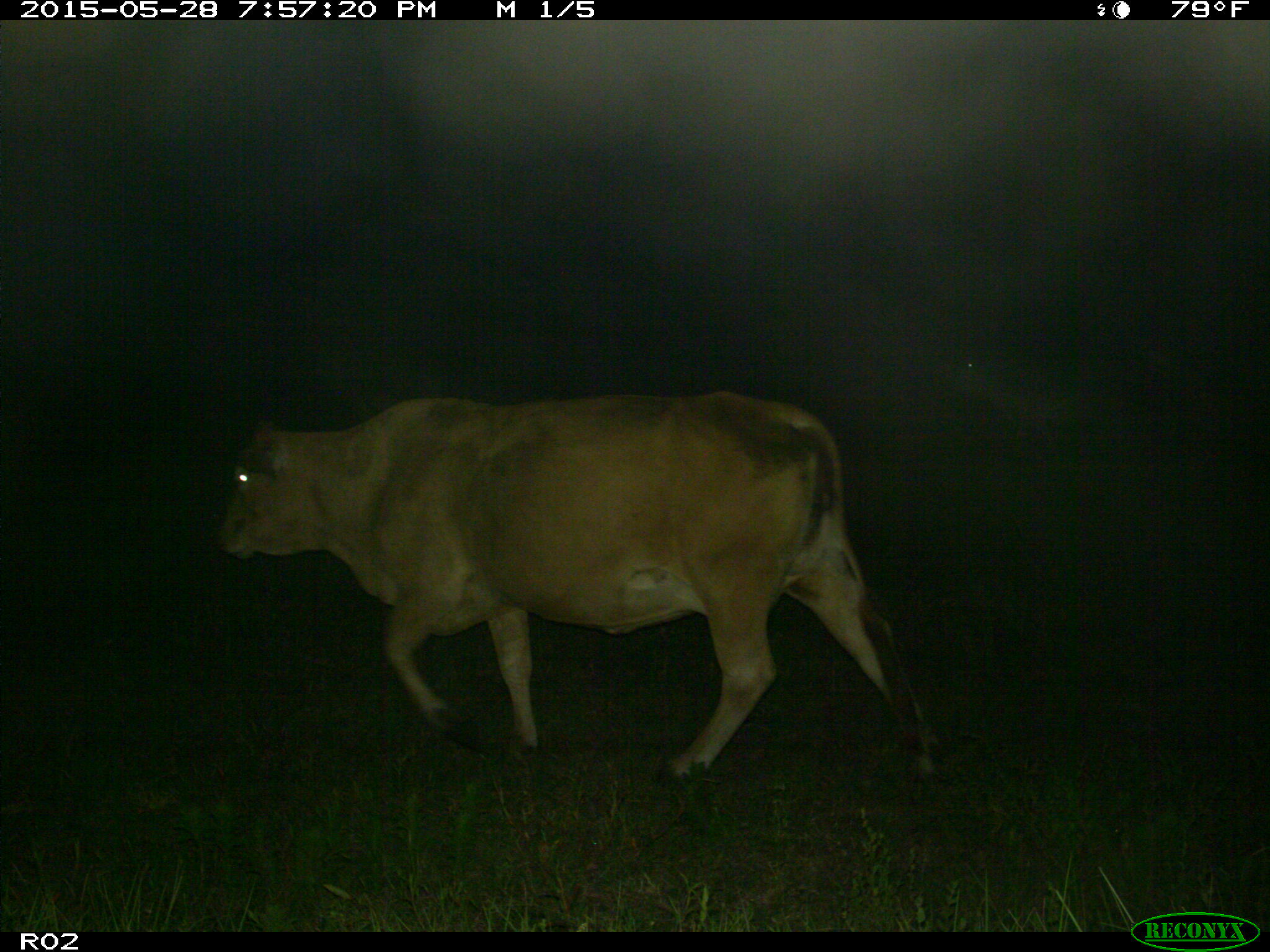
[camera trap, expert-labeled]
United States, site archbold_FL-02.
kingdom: Animalia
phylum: Chordata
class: Mammalia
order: Artiodactyla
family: Bovidae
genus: Bos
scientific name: Bos taurus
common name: domestic cow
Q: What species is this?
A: Bos taurus (domestic cow).